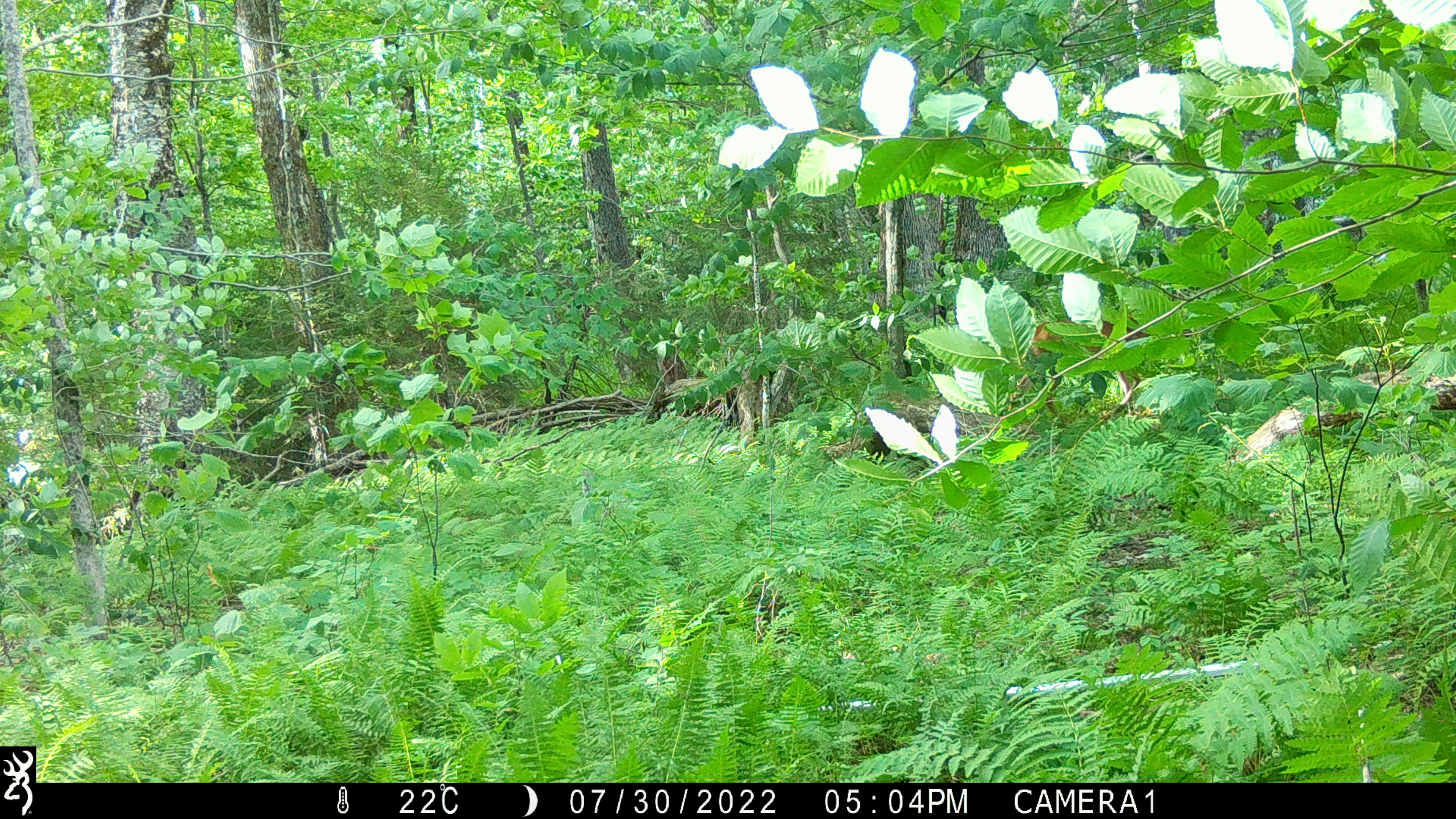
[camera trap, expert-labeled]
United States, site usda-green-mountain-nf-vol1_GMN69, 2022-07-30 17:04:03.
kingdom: Animalia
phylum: Chordata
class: Mammalia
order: Artiodactyla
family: Cervidae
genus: Odocoileus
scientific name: Odocoileus virginianus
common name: white-tailed deer